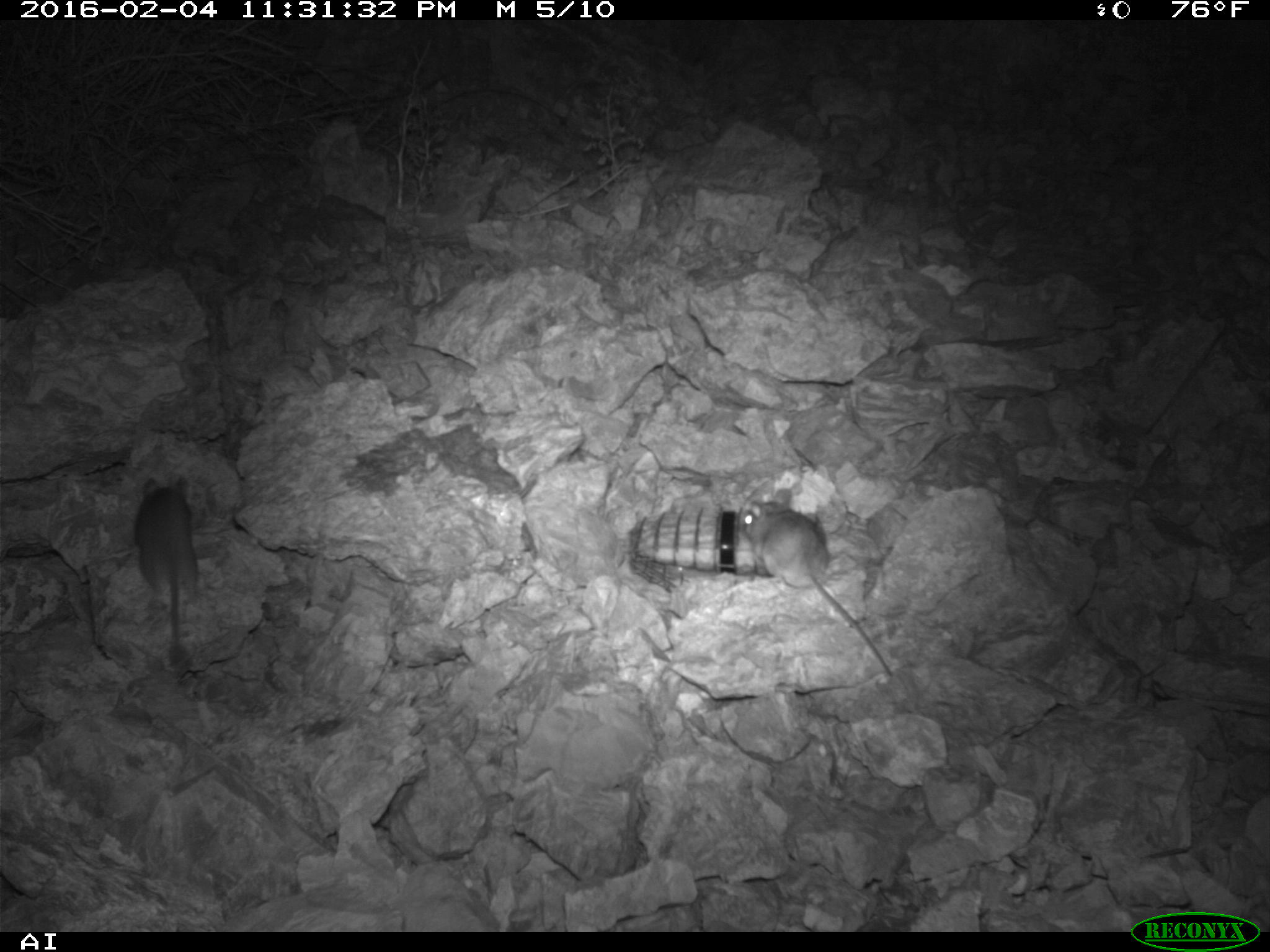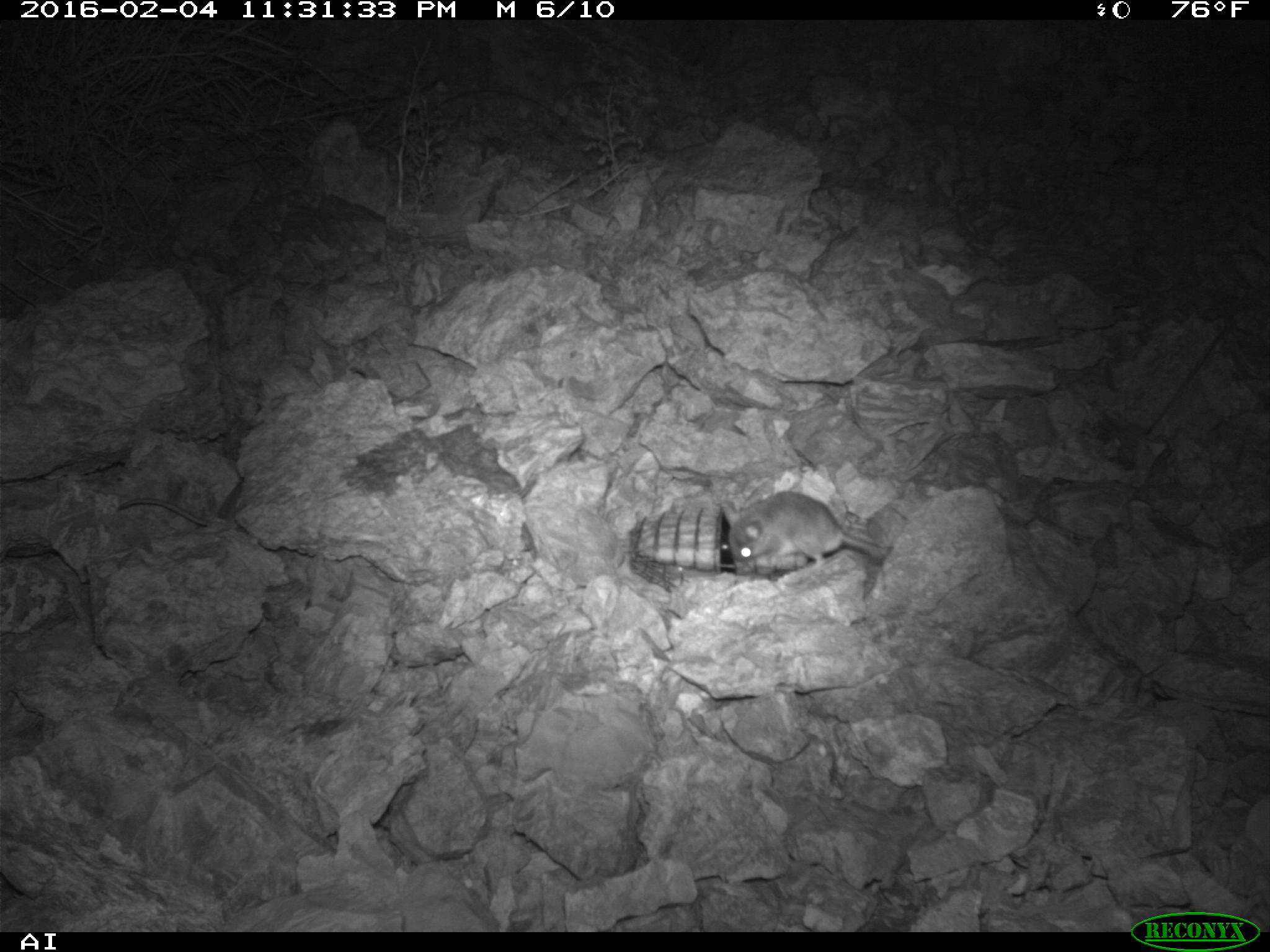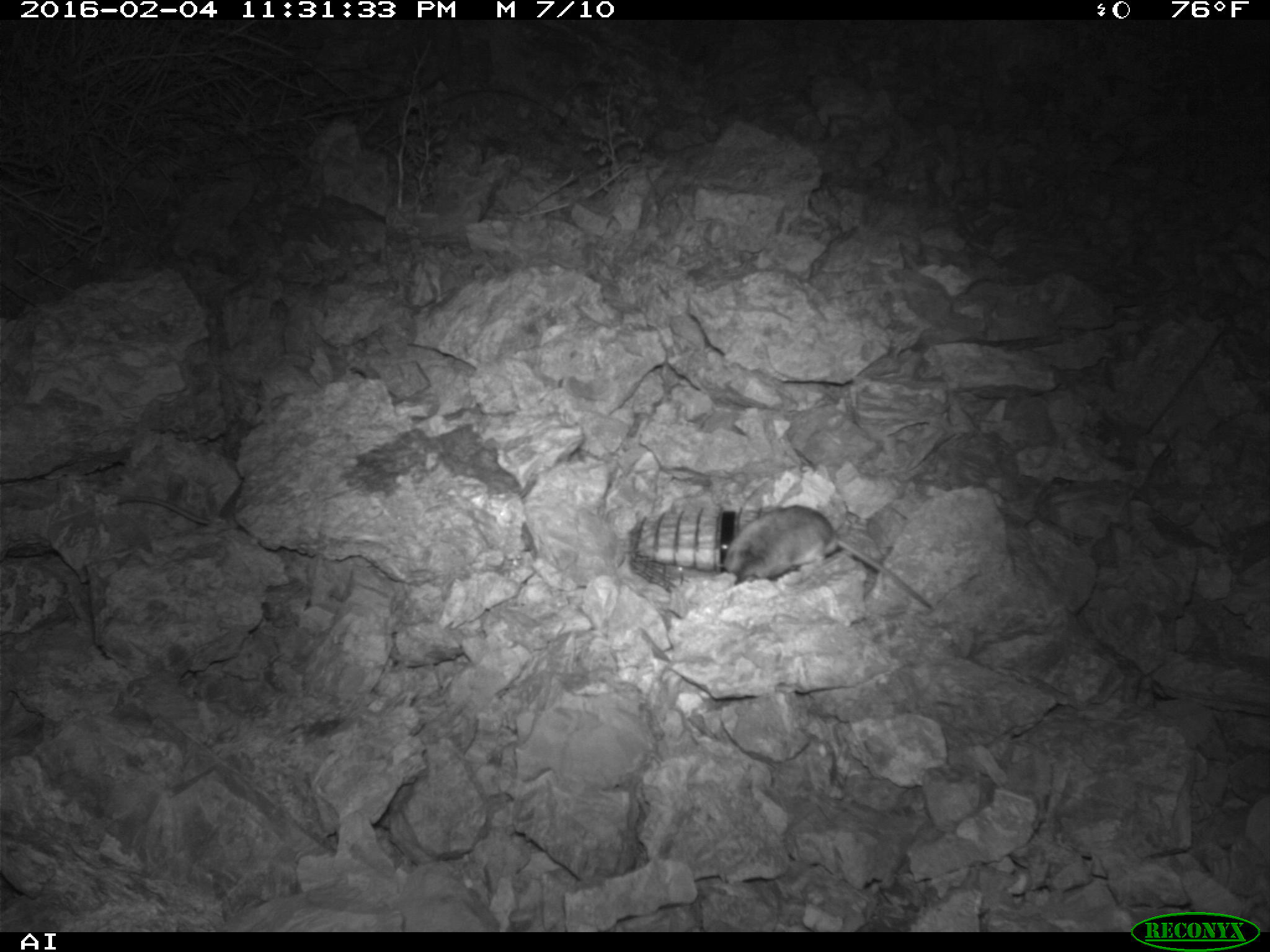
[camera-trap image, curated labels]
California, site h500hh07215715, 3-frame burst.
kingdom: Animalia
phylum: Chordata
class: Mammalia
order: Rodentia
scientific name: Rodentia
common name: rodent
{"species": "rodent (Rodentia)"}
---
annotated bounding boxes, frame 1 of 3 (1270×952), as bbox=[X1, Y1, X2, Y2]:
rodent: bbox=[741, 488, 893, 677]; bbox=[132, 475, 198, 656]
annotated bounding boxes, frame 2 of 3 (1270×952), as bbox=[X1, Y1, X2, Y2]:
rodent: bbox=[724, 488, 888, 576]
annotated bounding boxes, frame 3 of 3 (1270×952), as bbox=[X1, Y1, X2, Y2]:
rodent: bbox=[717, 505, 932, 611]